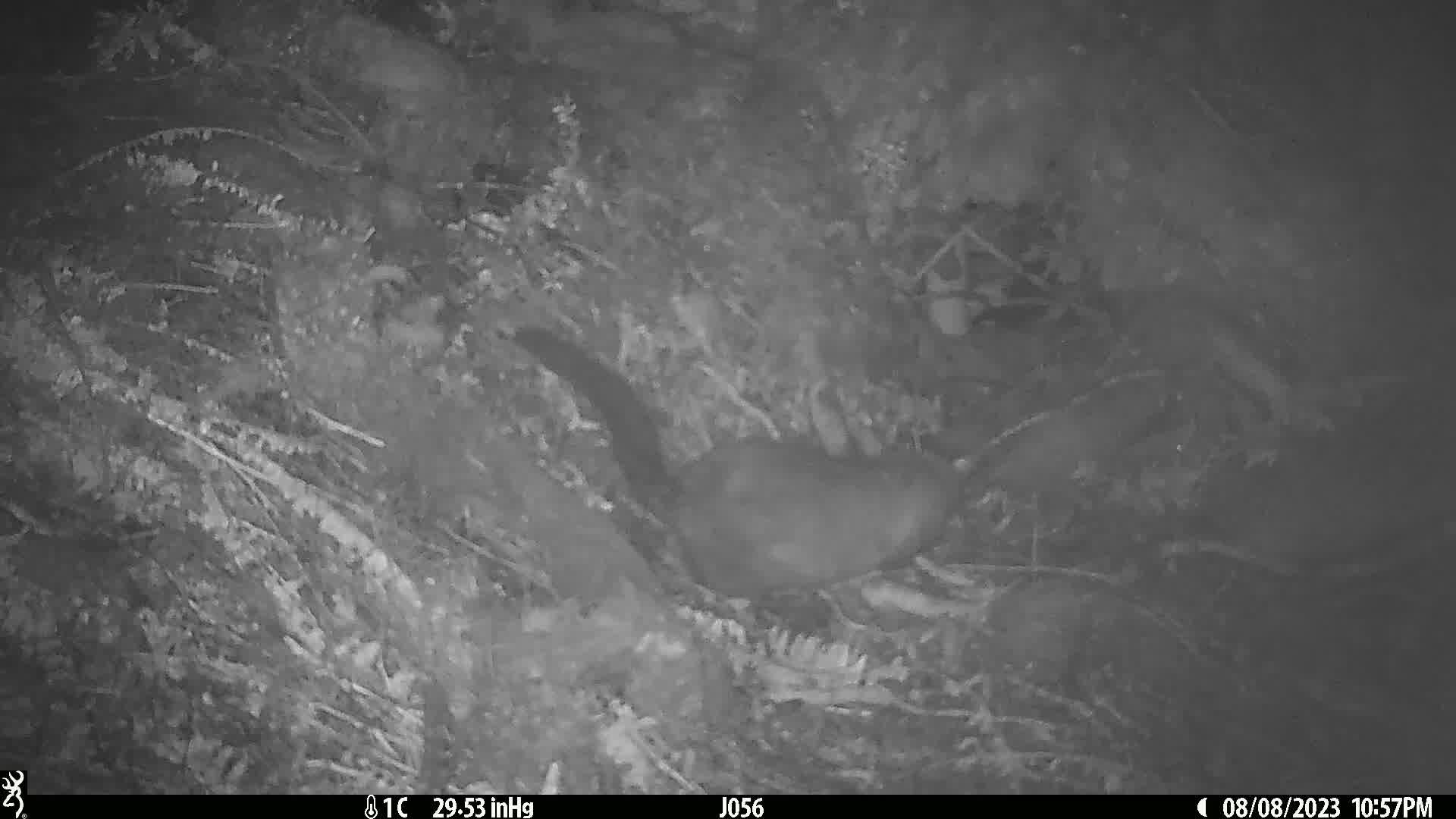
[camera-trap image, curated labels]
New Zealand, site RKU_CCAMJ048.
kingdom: Animalia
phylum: Chordata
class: Mammalia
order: Diprotodontia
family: Phalangeridae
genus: Trichosurus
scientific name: Trichosurus vulpecula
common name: common brushtail possum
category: possum